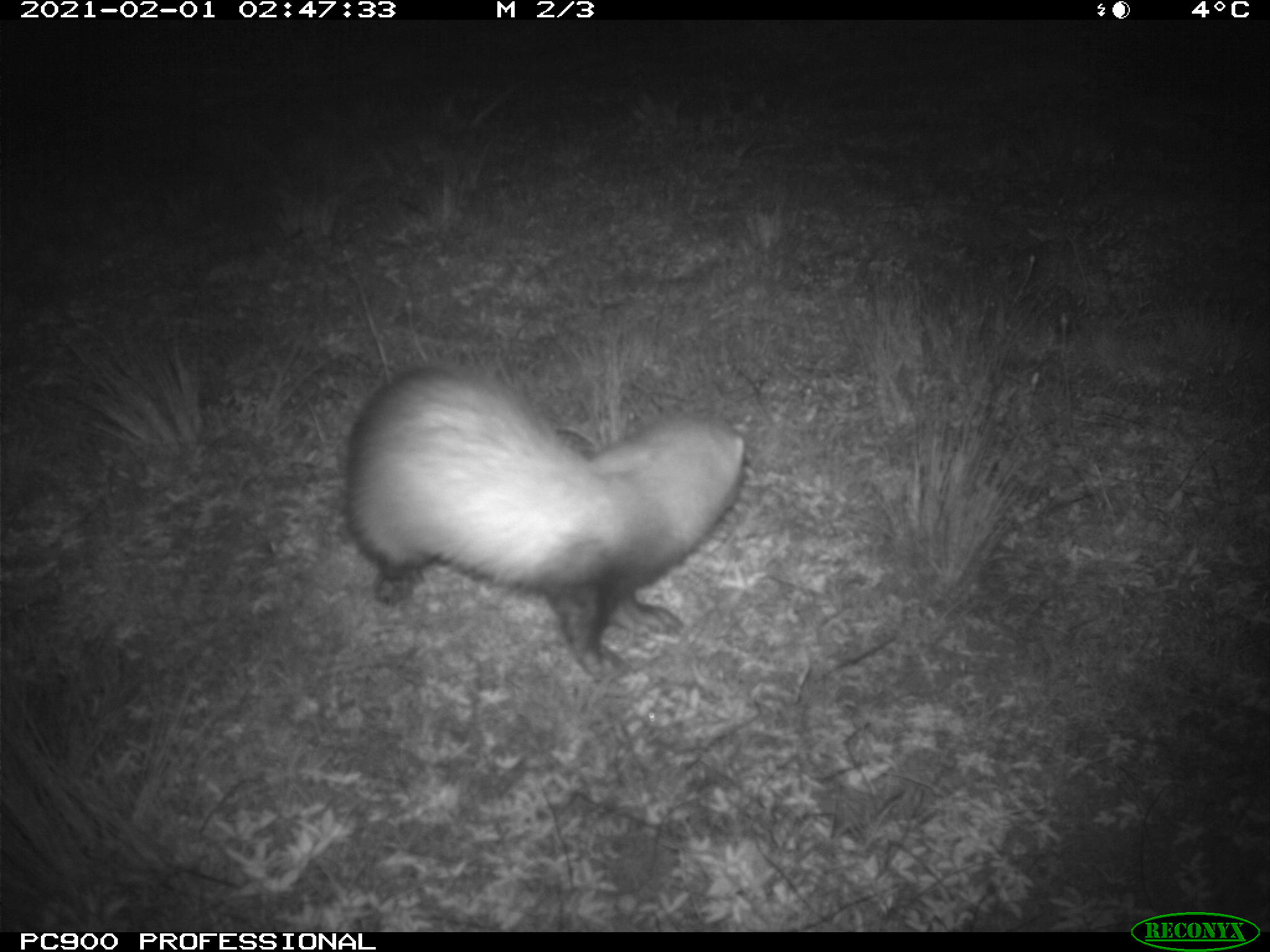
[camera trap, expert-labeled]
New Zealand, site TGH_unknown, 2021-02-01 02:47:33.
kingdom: Animalia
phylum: Chordata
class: Mammalia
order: Carnivora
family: Mustelidae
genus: Mustela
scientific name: Mustela furo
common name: ferret